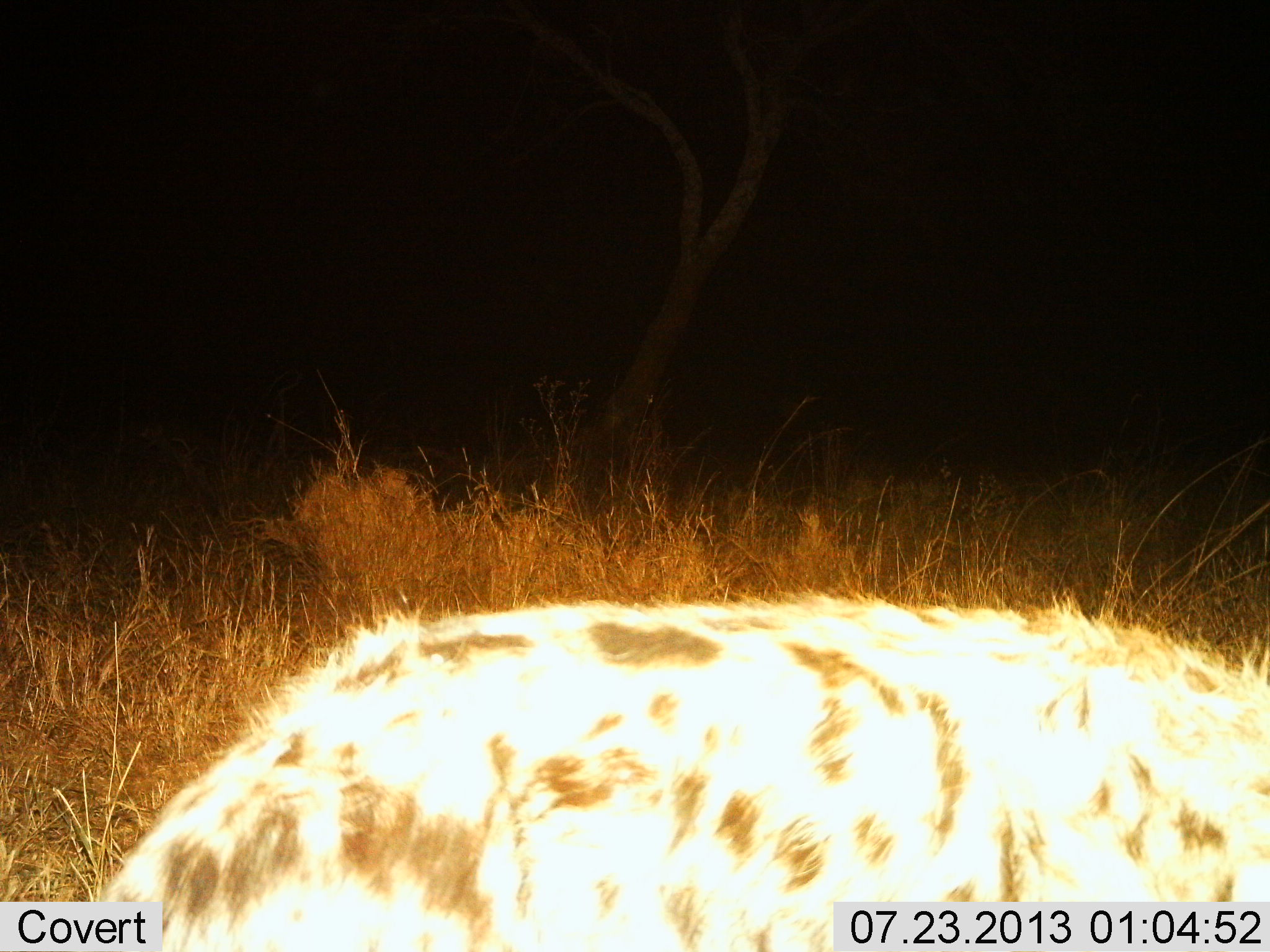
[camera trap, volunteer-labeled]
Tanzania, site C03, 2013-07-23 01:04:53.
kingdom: Animalia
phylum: Chordata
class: Mammalia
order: Carnivora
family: Hyaenidae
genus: Crocuta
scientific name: Crocuta crocuta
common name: spotted hyena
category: hyenaspotted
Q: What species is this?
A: Hyenaspotted (spotted hyena) (Crocuta crocuta).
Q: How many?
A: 1.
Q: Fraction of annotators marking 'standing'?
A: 71%.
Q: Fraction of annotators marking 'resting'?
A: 7%.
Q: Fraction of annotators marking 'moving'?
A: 21%.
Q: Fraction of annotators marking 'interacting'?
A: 0%.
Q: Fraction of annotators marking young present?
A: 0%.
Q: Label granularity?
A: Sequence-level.